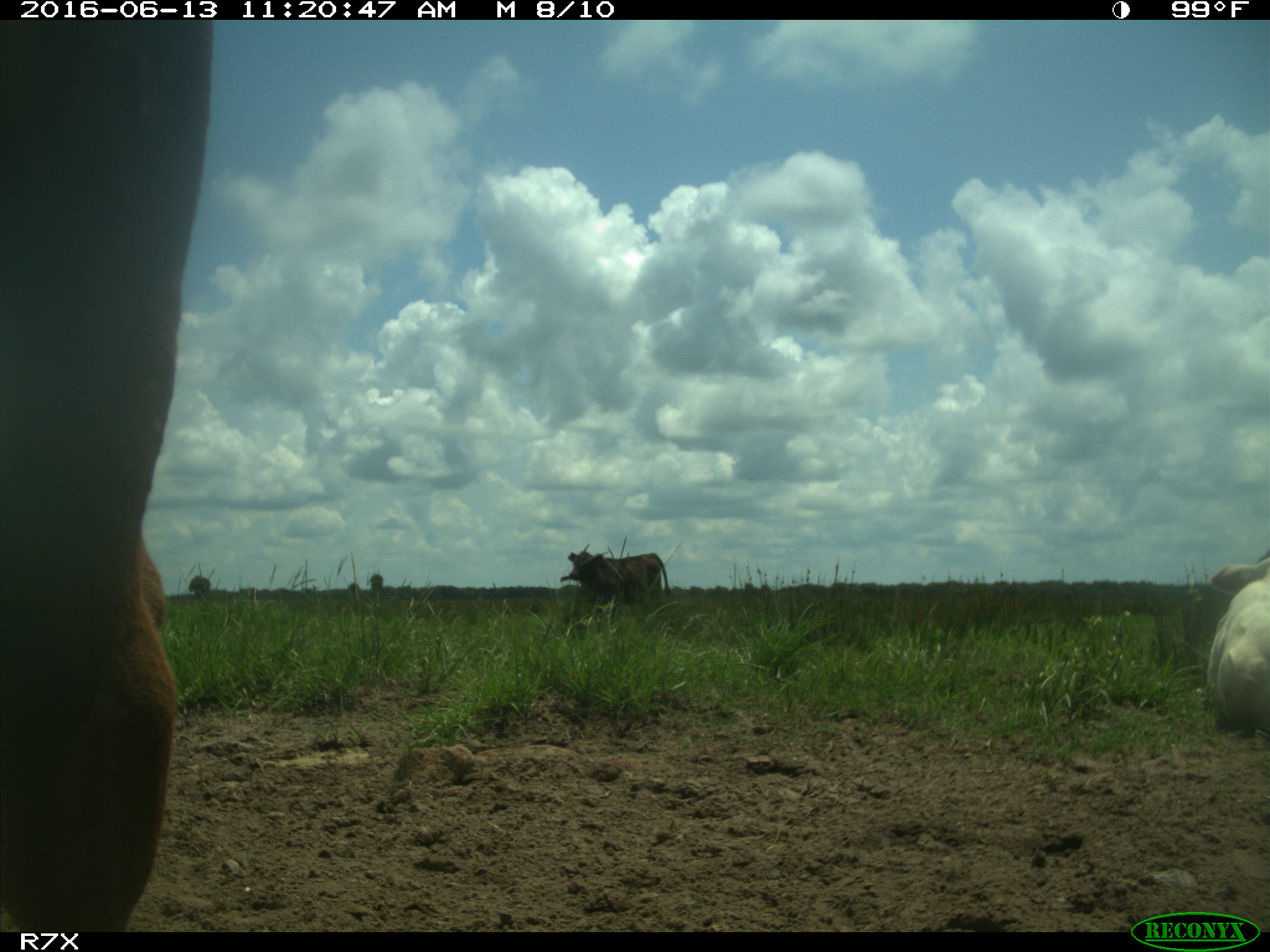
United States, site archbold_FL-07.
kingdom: Animalia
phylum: Chordata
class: Mammalia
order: Artiodactyla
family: Bovidae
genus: Bos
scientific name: Bos taurus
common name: domestic cow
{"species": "Bos taurus (domestic cow)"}